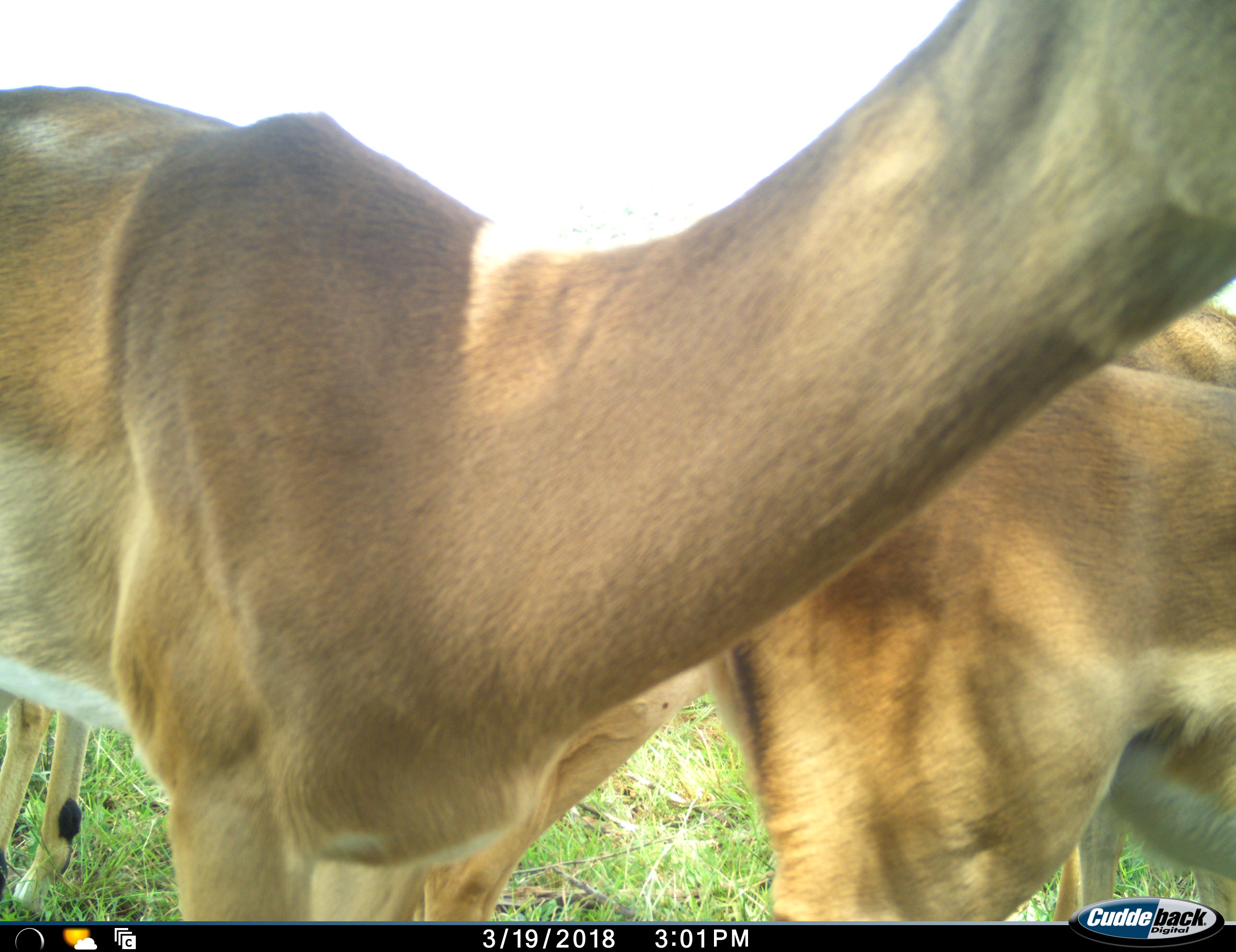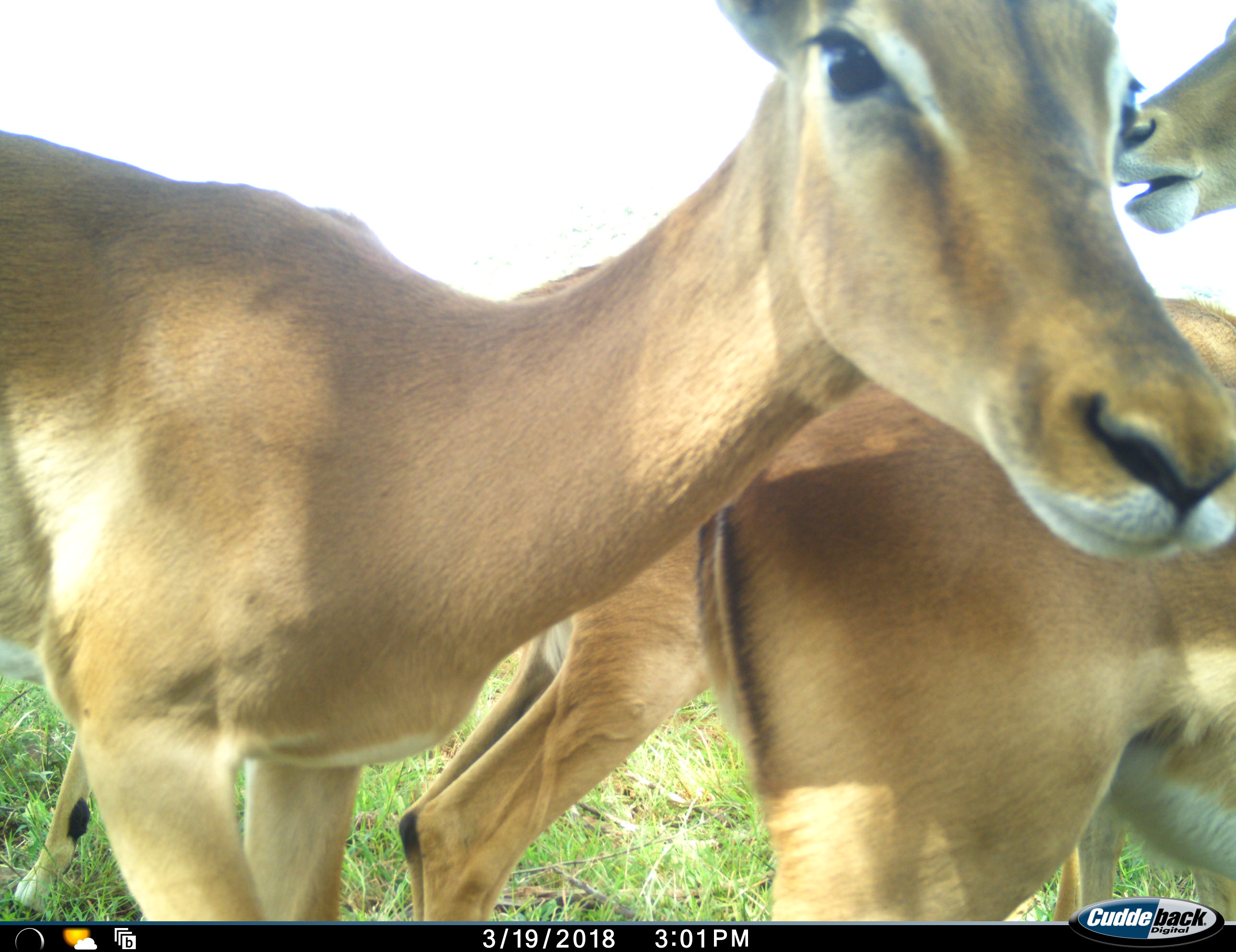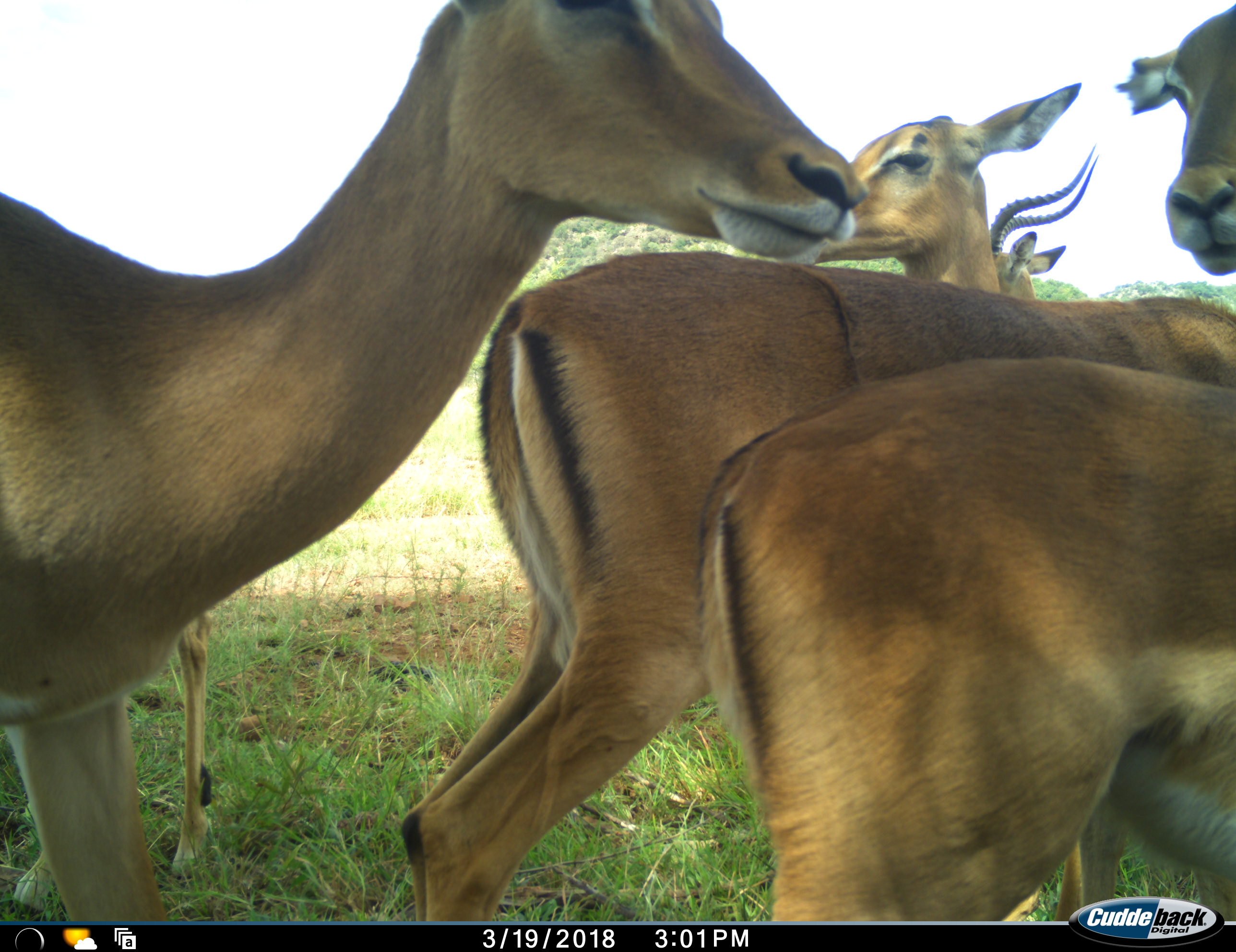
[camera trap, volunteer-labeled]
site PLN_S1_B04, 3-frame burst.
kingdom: Animalia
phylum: Chordata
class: Mammalia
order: Artiodactyla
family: Bovidae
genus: Aepyceros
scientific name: Aepyceros melampus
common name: impala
Impala (Aepyceros melampus), count 6. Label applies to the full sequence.